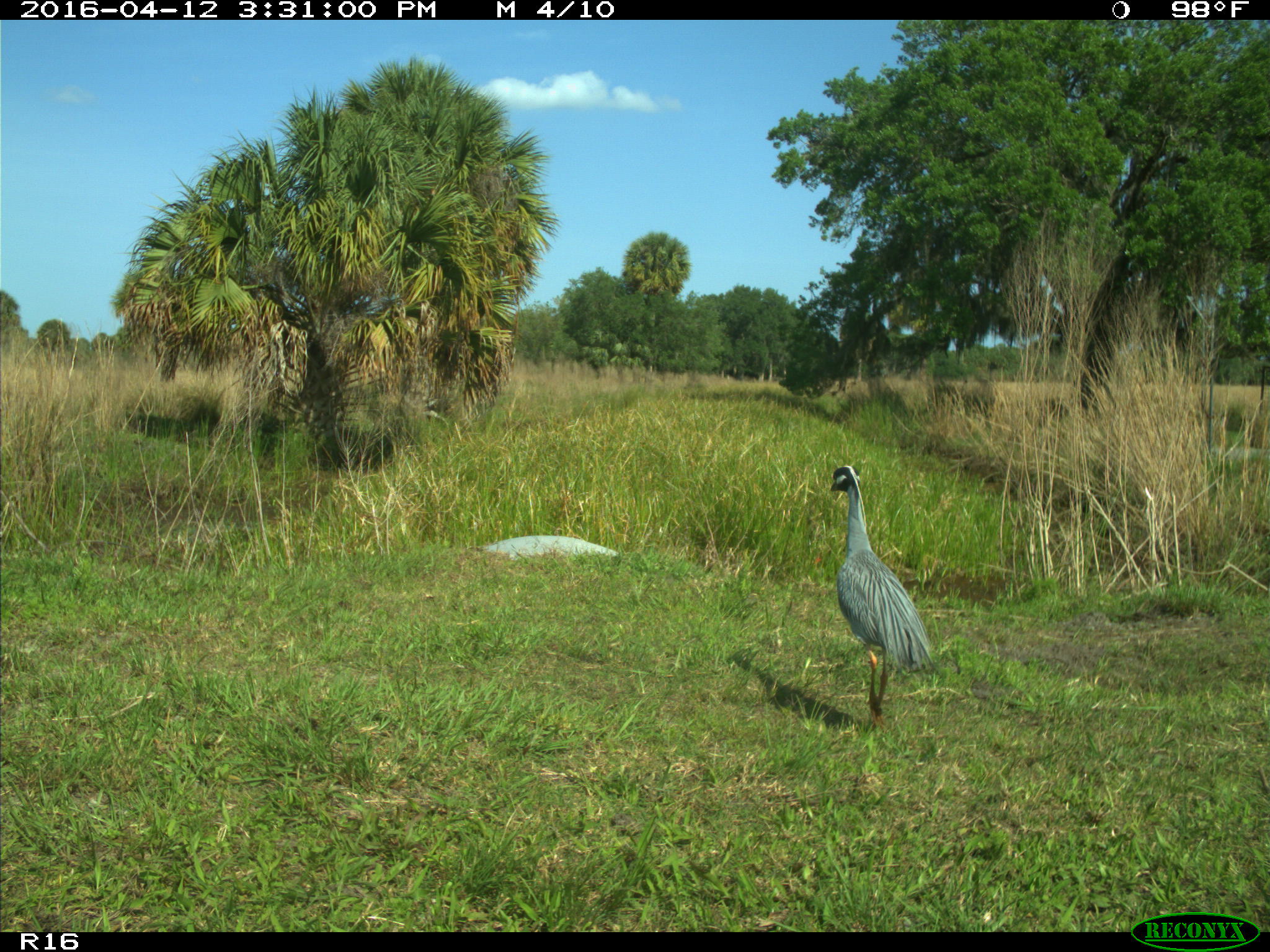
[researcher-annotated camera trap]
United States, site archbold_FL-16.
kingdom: Animalia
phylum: Chordata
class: Aves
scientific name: Aves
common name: birds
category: unidentified bird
Unidentified bird (birds) (Aves).